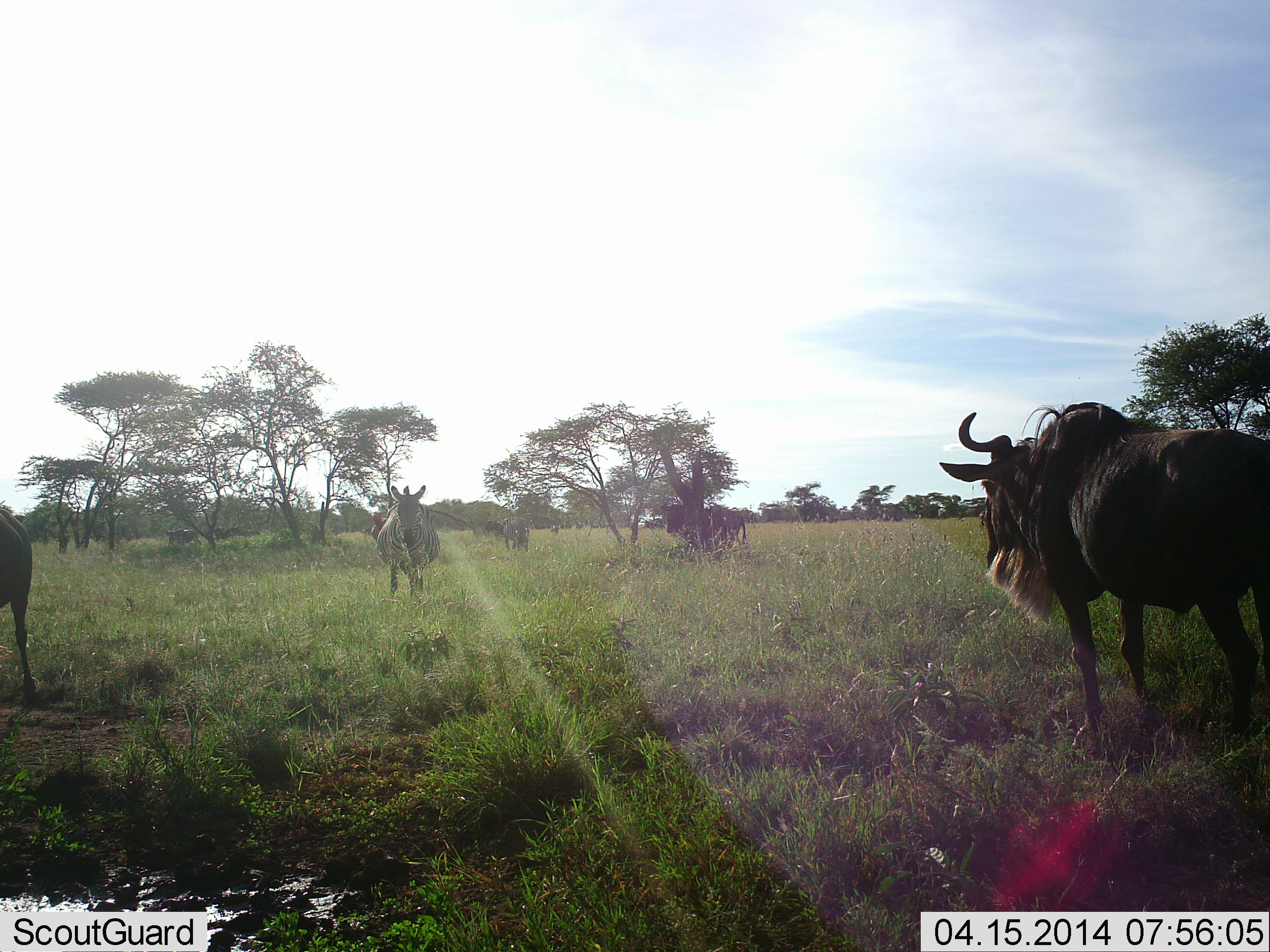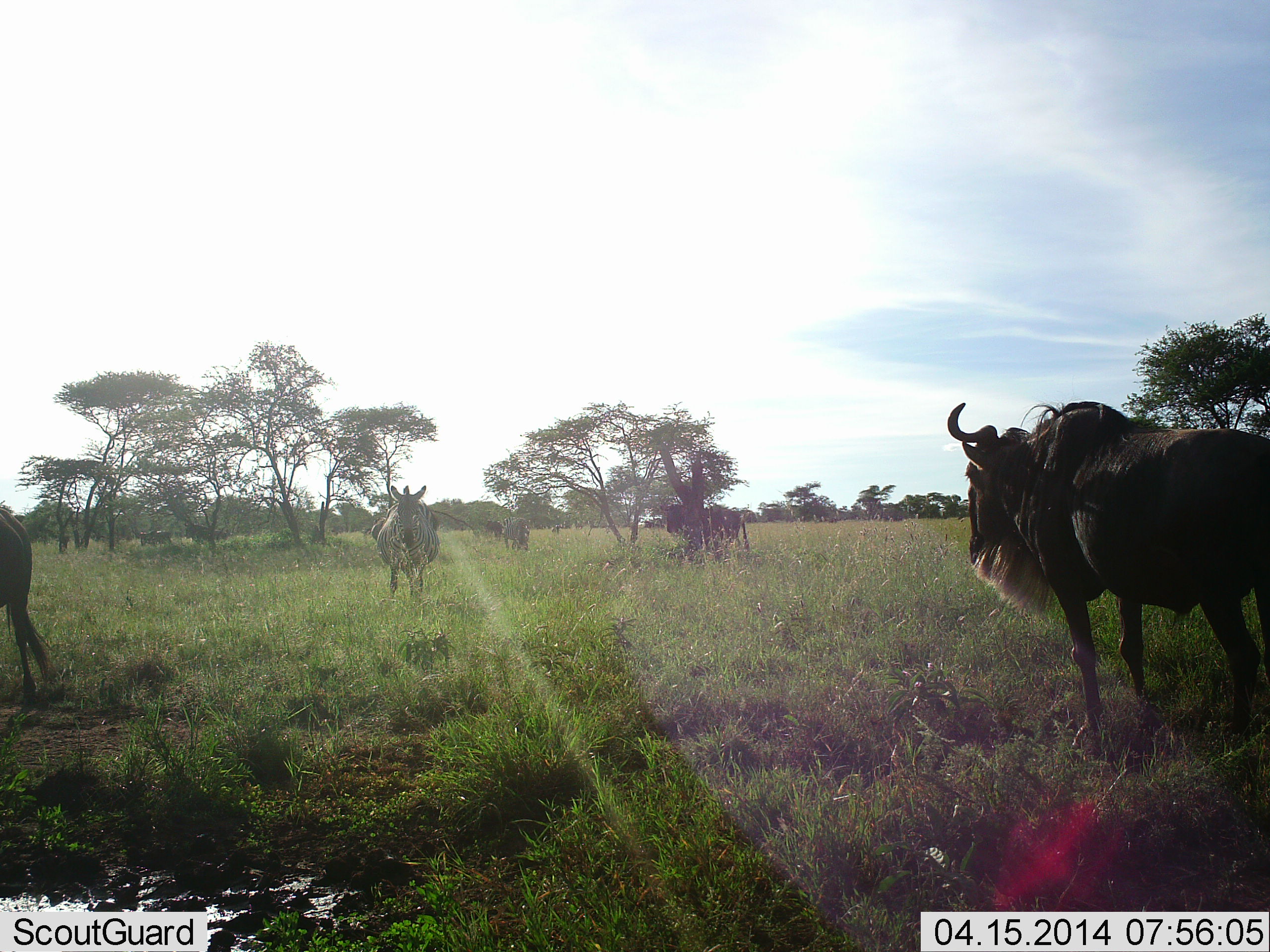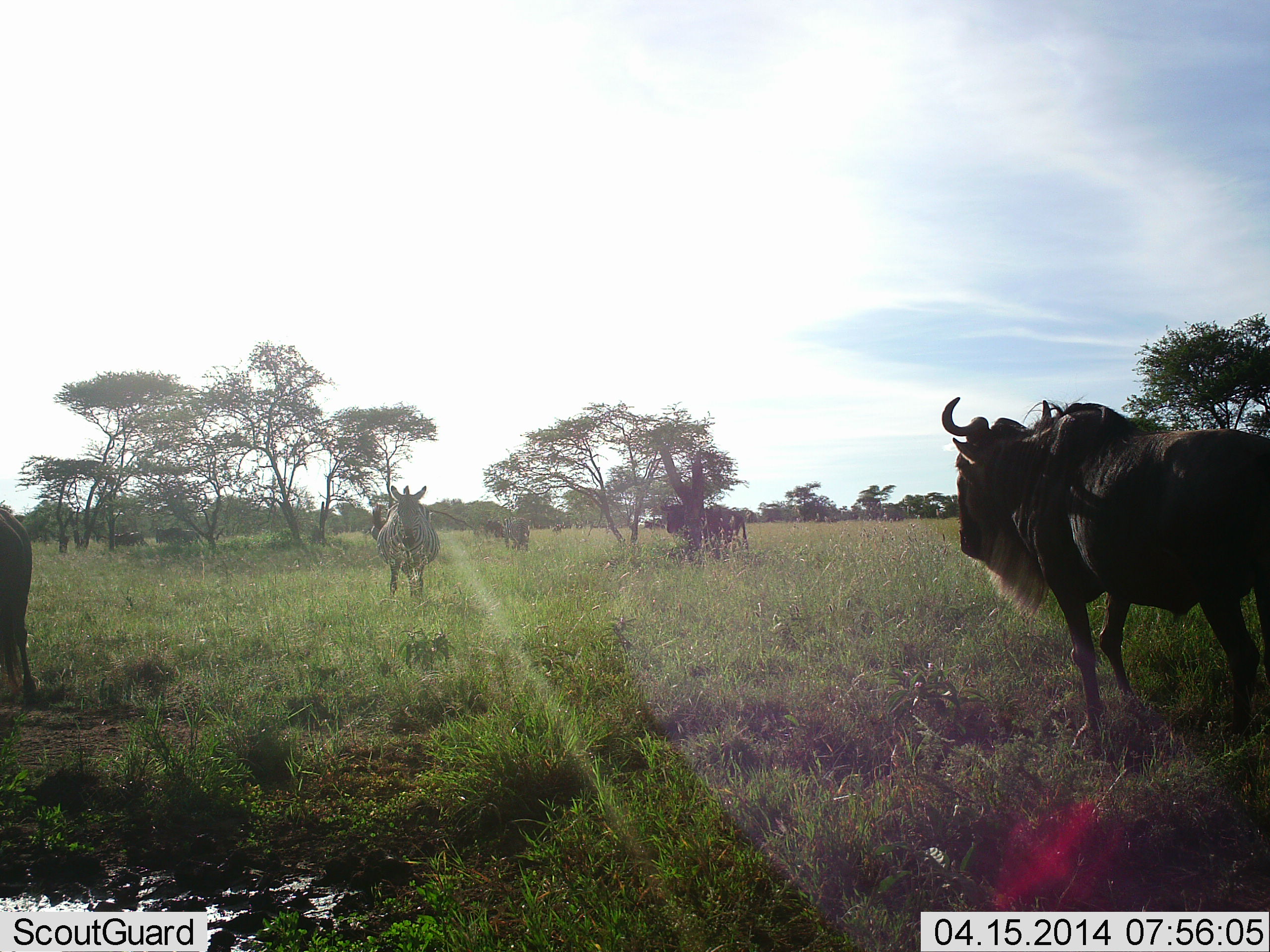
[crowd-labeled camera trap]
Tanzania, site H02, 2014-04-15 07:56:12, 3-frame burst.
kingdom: Animalia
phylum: Chordata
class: Mammalia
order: Artiodactyla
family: Bovidae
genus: Connochaetes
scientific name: Connochaetes taurinus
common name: blue wildebeest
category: wildebeest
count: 6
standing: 92%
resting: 0%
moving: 67%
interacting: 0%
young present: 0%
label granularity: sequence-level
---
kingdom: Animalia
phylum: Chordata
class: Mammalia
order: Perissodactyla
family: Equidae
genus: Equus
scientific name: Equus quagga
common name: plains zebra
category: zebra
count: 1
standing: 90%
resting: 0%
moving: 10%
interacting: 0%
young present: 0%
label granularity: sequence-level